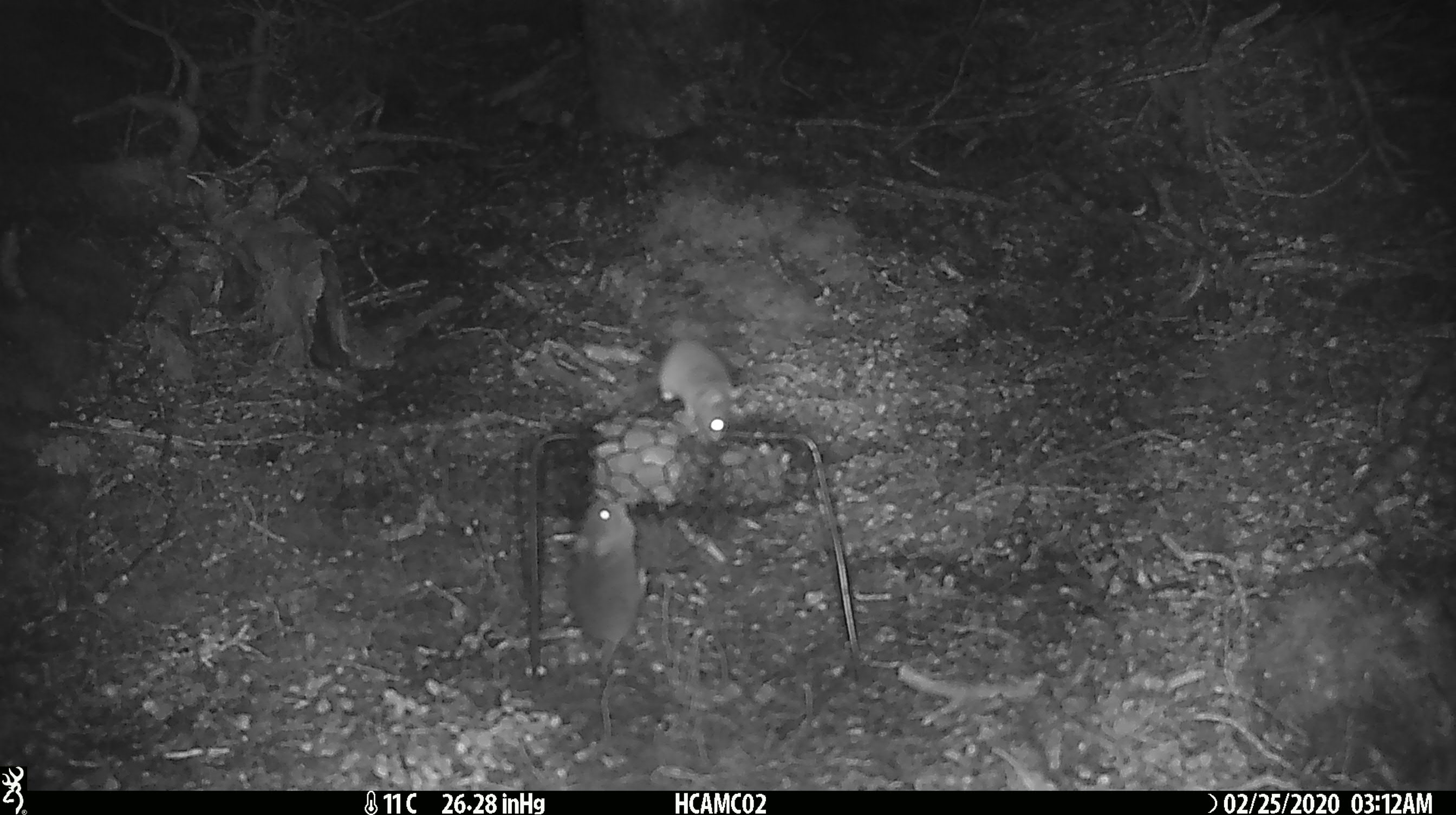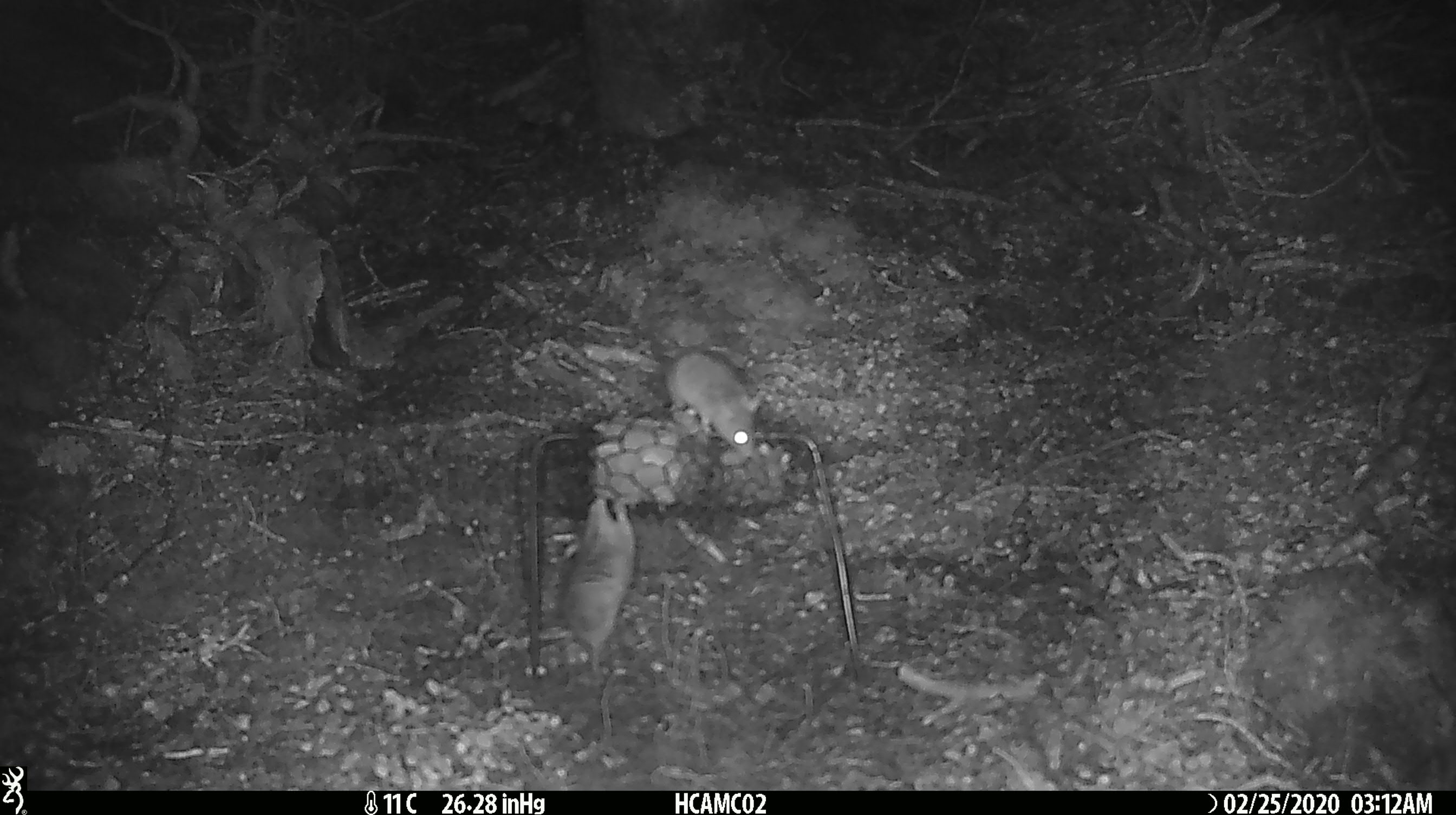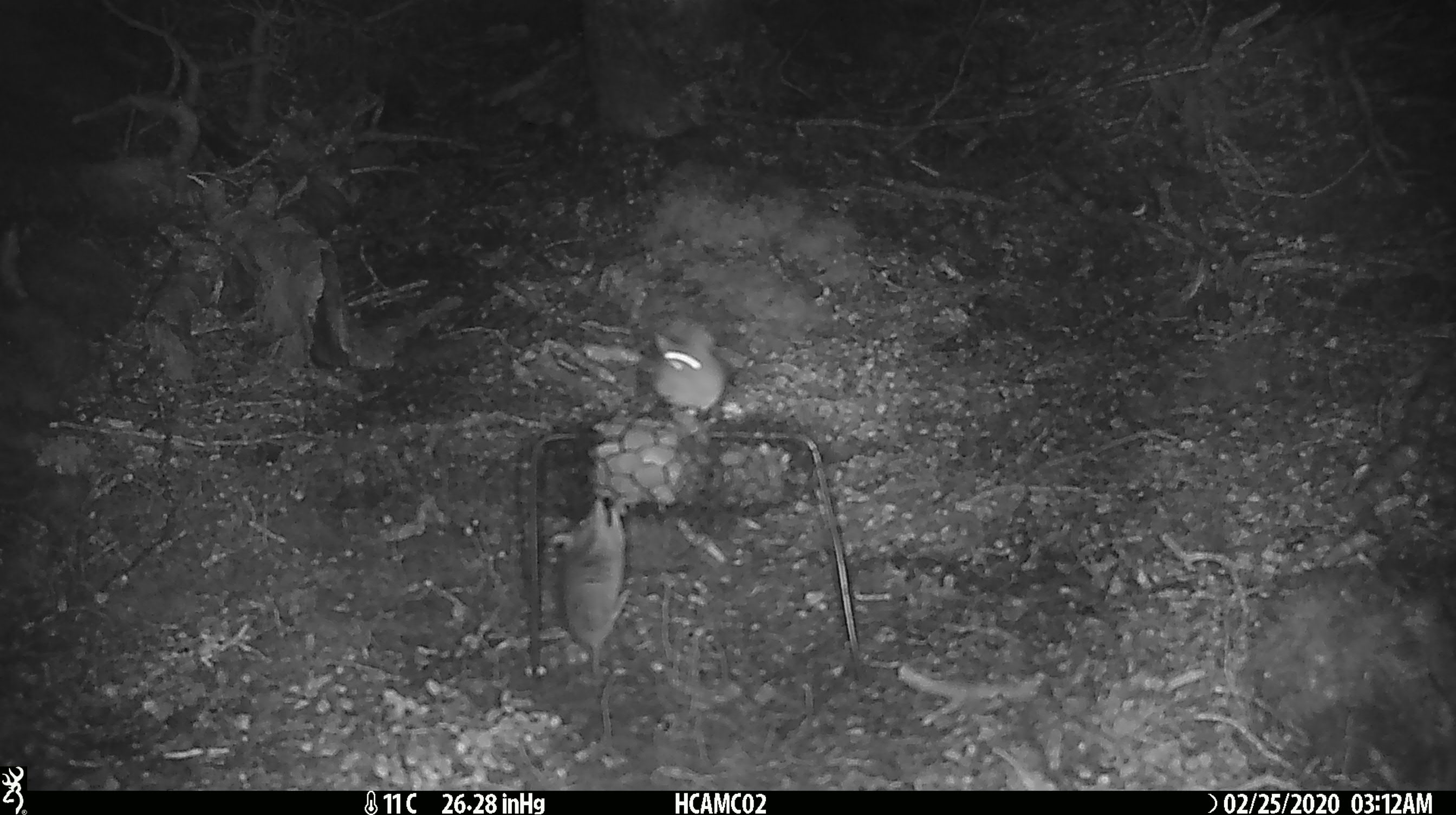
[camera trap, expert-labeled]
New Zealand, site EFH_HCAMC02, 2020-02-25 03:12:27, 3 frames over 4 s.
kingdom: Animalia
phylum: Chordata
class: Mammalia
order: Rodentia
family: Muridae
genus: Mus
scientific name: Mus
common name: mouse